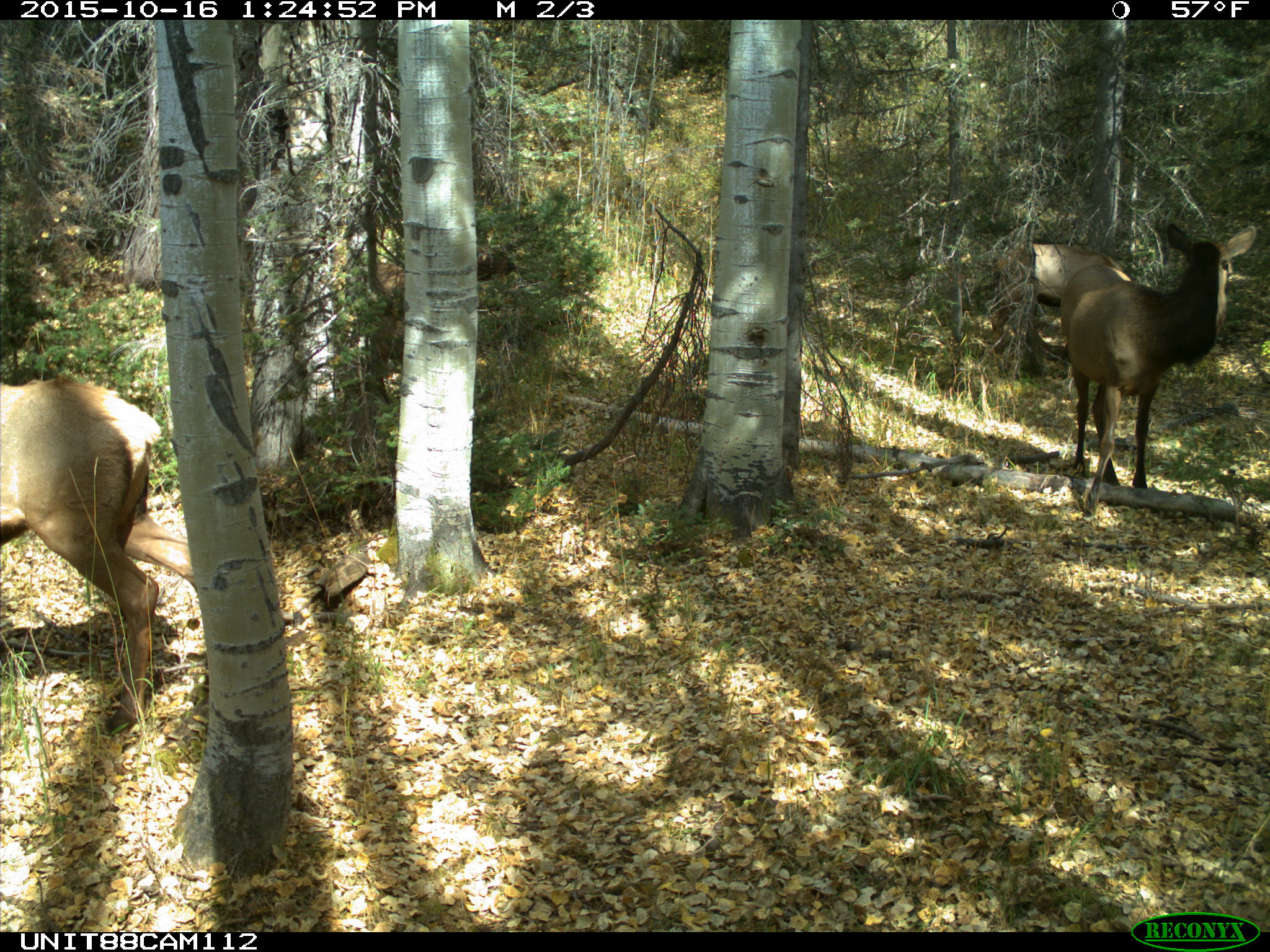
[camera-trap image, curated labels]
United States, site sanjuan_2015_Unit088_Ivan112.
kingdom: Animalia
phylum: Chordata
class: Mammalia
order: Artiodactyla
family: Cervidae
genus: Cervus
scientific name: Cervus elaphus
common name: red deer